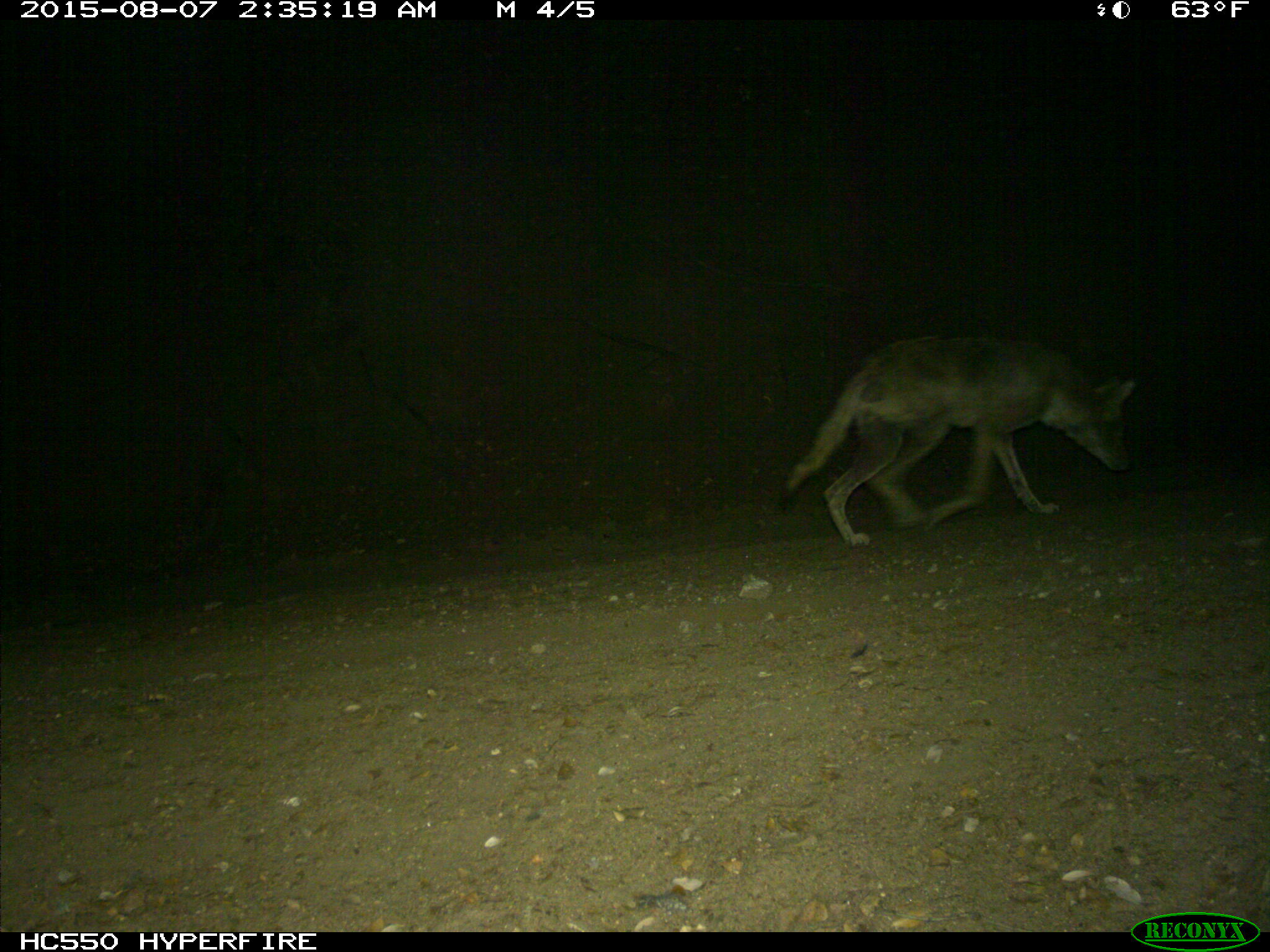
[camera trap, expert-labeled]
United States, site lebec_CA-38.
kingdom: Animalia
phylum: Chordata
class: Mammalia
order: Carnivora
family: Canidae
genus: Canis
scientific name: Canis latrans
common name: coyote